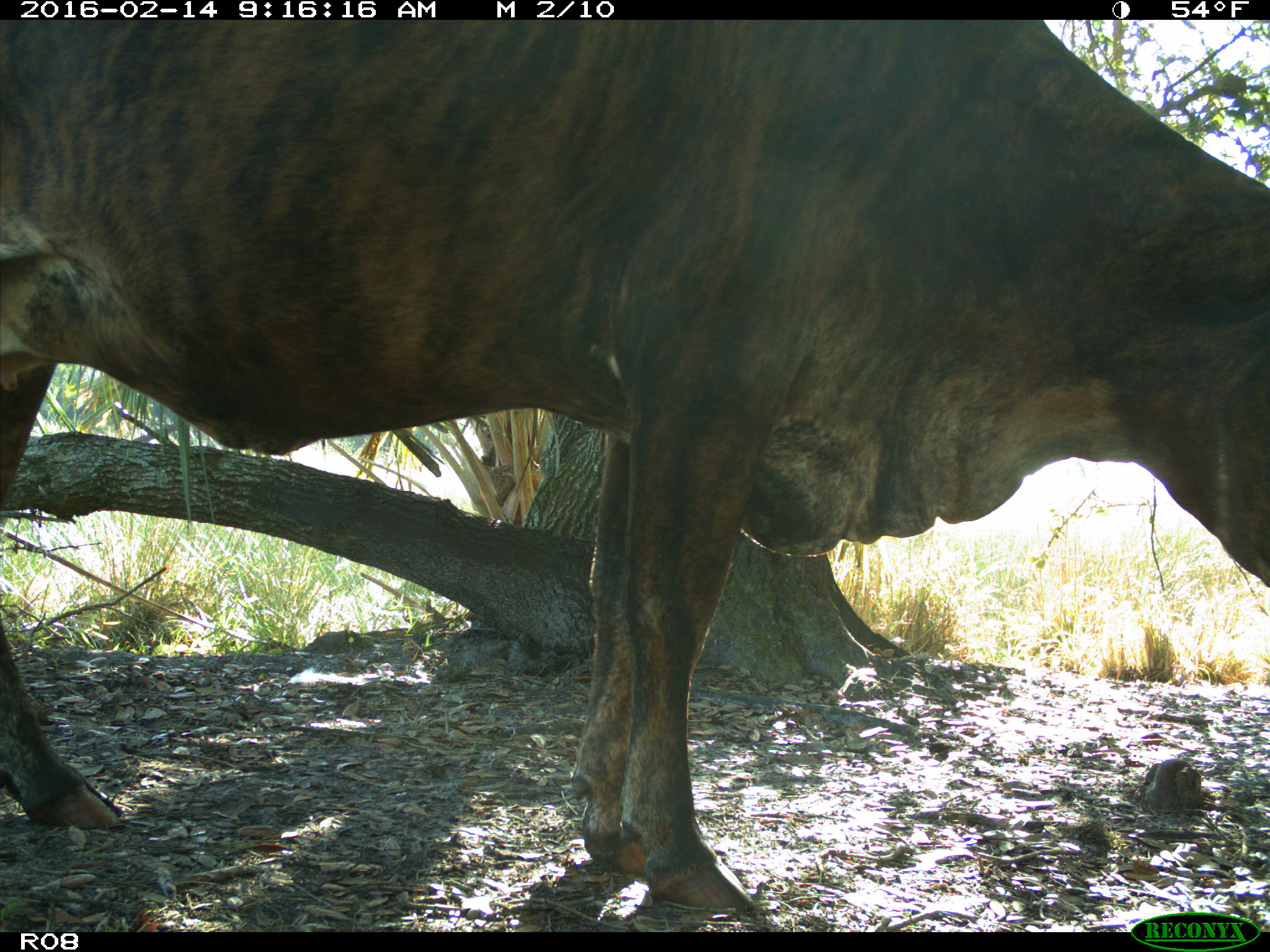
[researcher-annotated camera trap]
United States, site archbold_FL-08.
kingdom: Animalia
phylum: Chordata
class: Mammalia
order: Artiodactyla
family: Bovidae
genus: Bos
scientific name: Bos taurus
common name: domestic cow